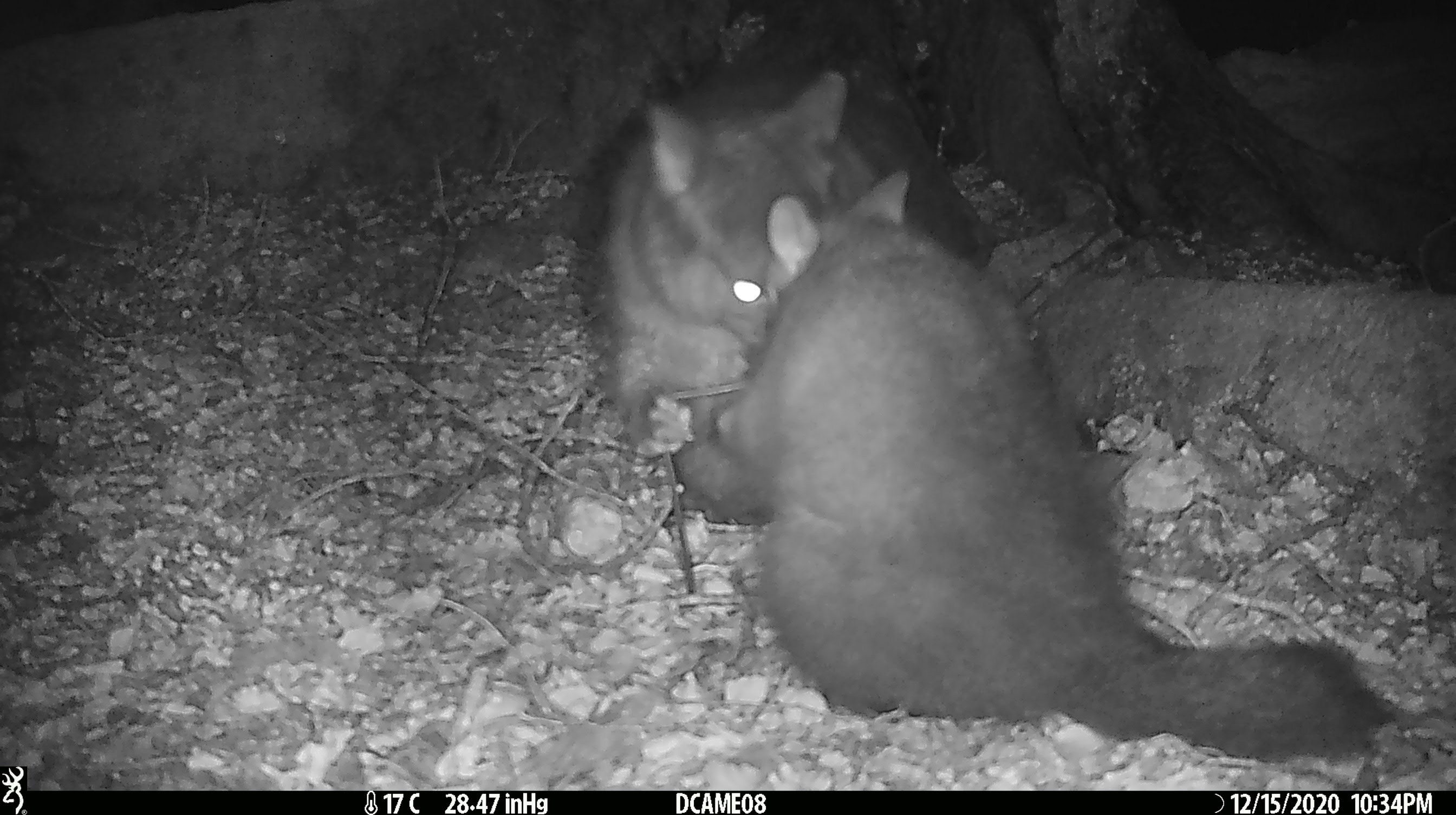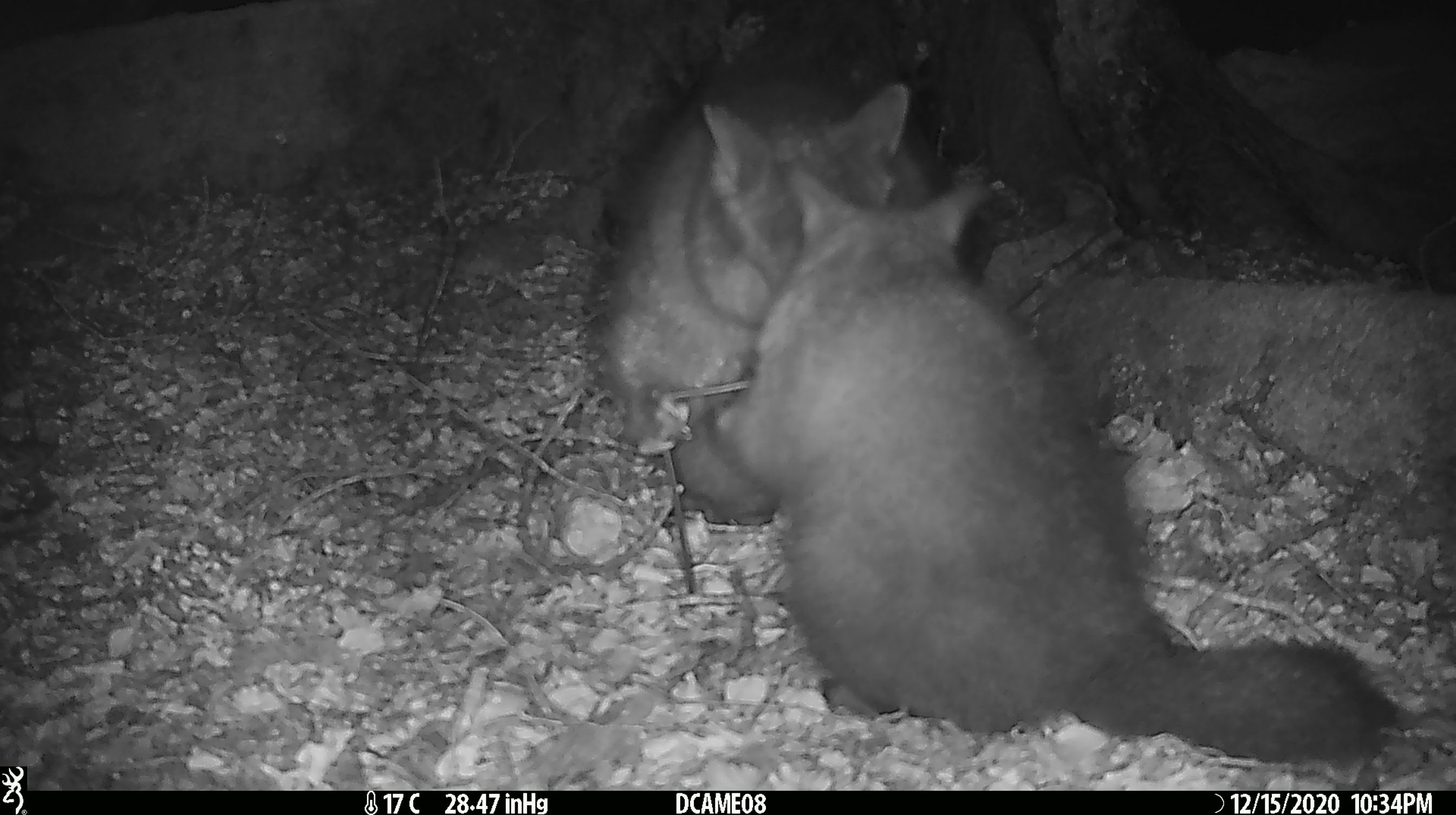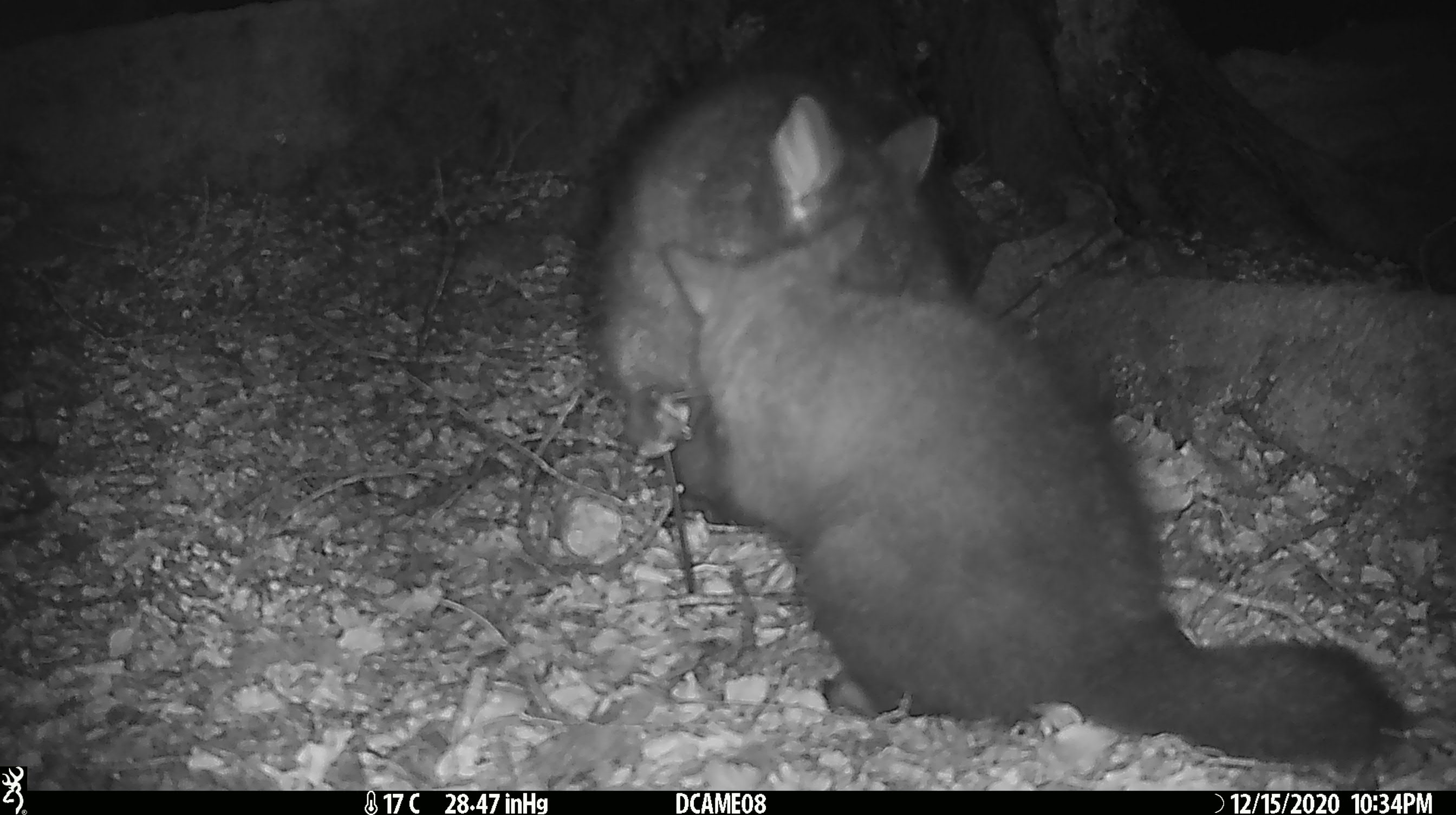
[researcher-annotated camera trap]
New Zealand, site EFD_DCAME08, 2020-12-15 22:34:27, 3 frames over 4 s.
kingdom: Animalia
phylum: Chordata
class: Mammalia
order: Diprotodontia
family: Phalangeridae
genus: Trichosurus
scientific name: Trichosurus vulpecula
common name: common brushtail possum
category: possum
Possum (common brushtail possum) (Trichosurus vulpecula).